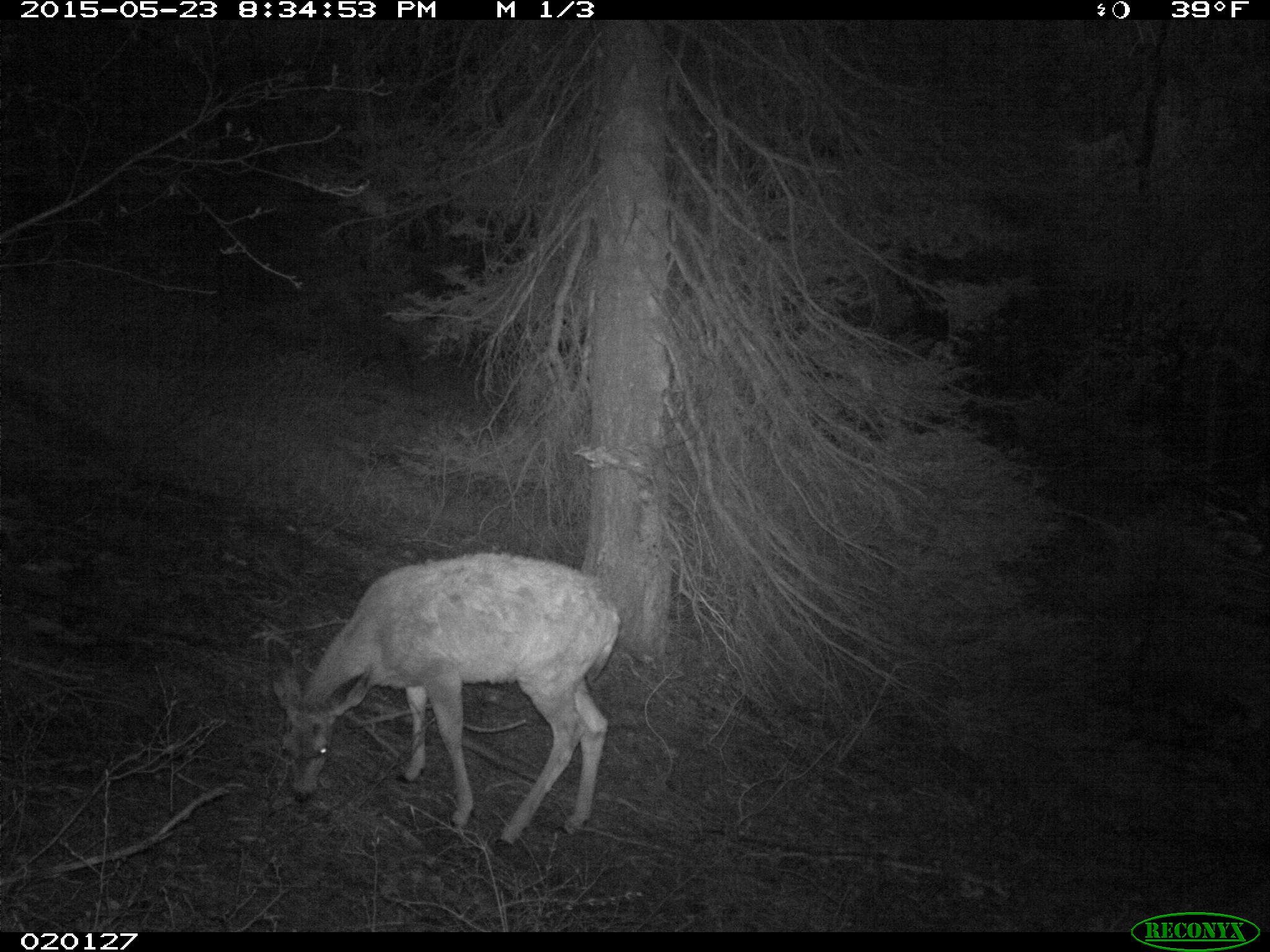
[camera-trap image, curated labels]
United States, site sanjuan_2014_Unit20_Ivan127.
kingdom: Animalia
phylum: Chordata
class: Mammalia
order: Artiodactyla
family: Cervidae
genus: Odocoileus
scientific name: Odocoileus hemionus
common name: mule deer